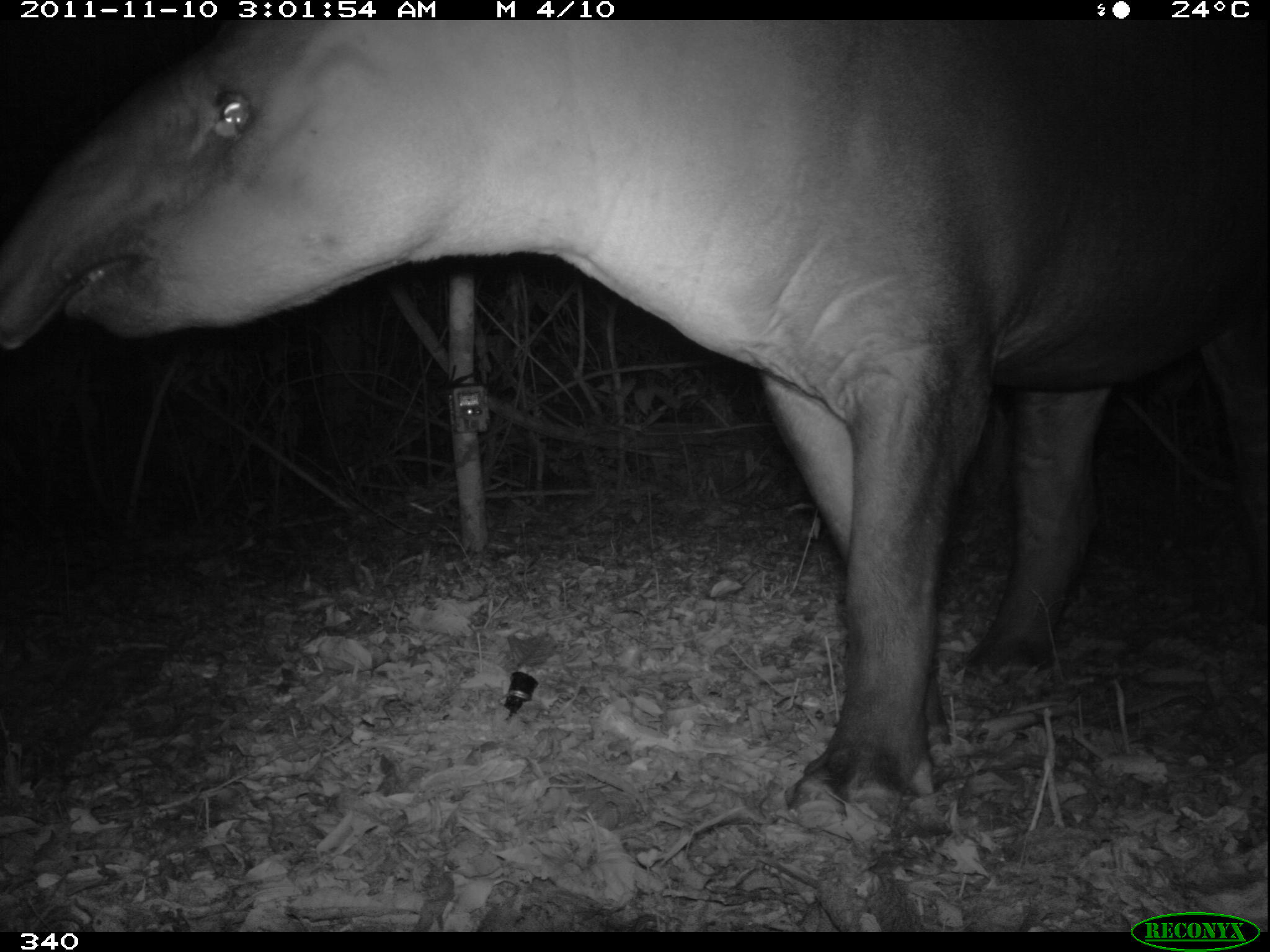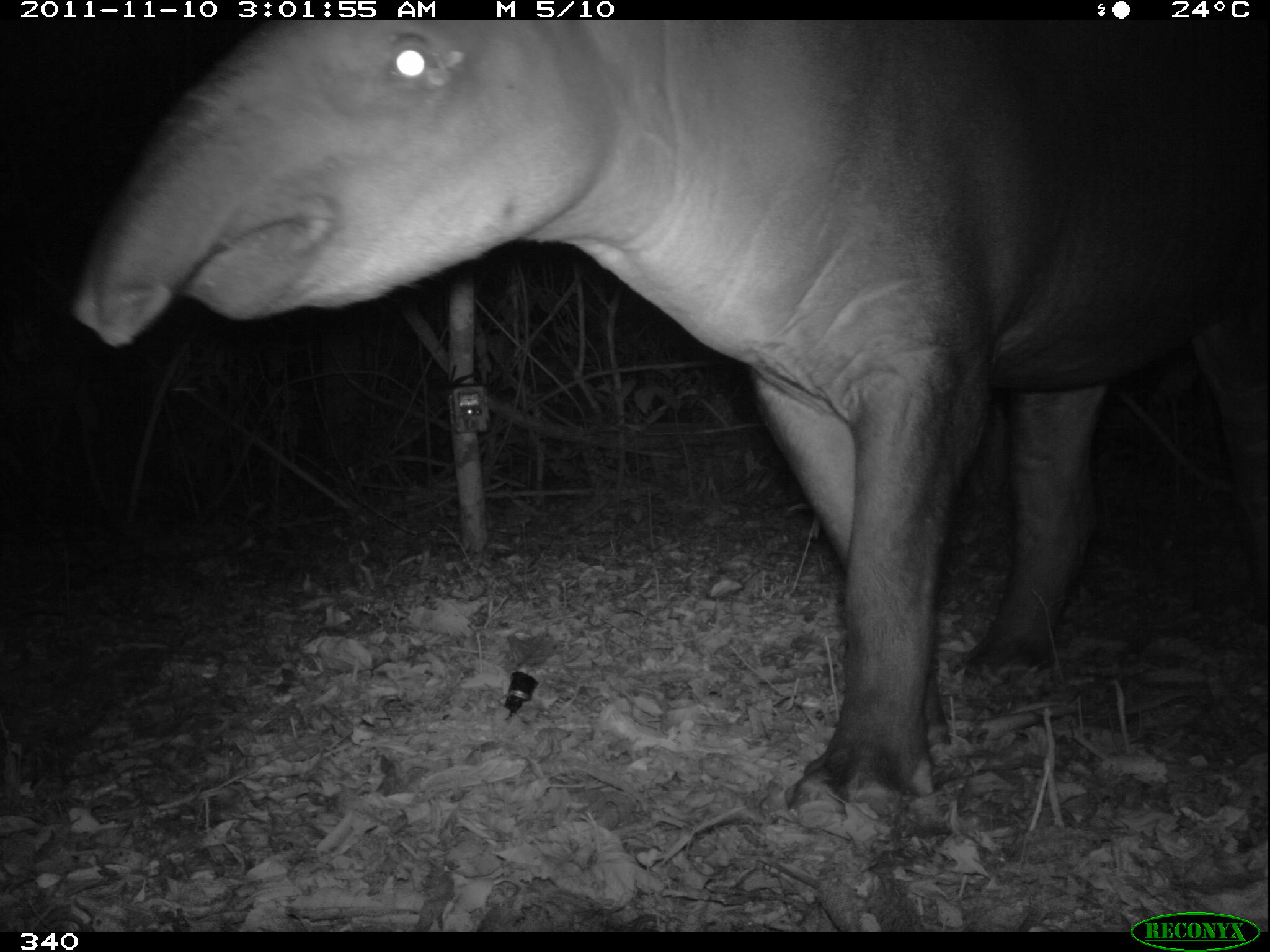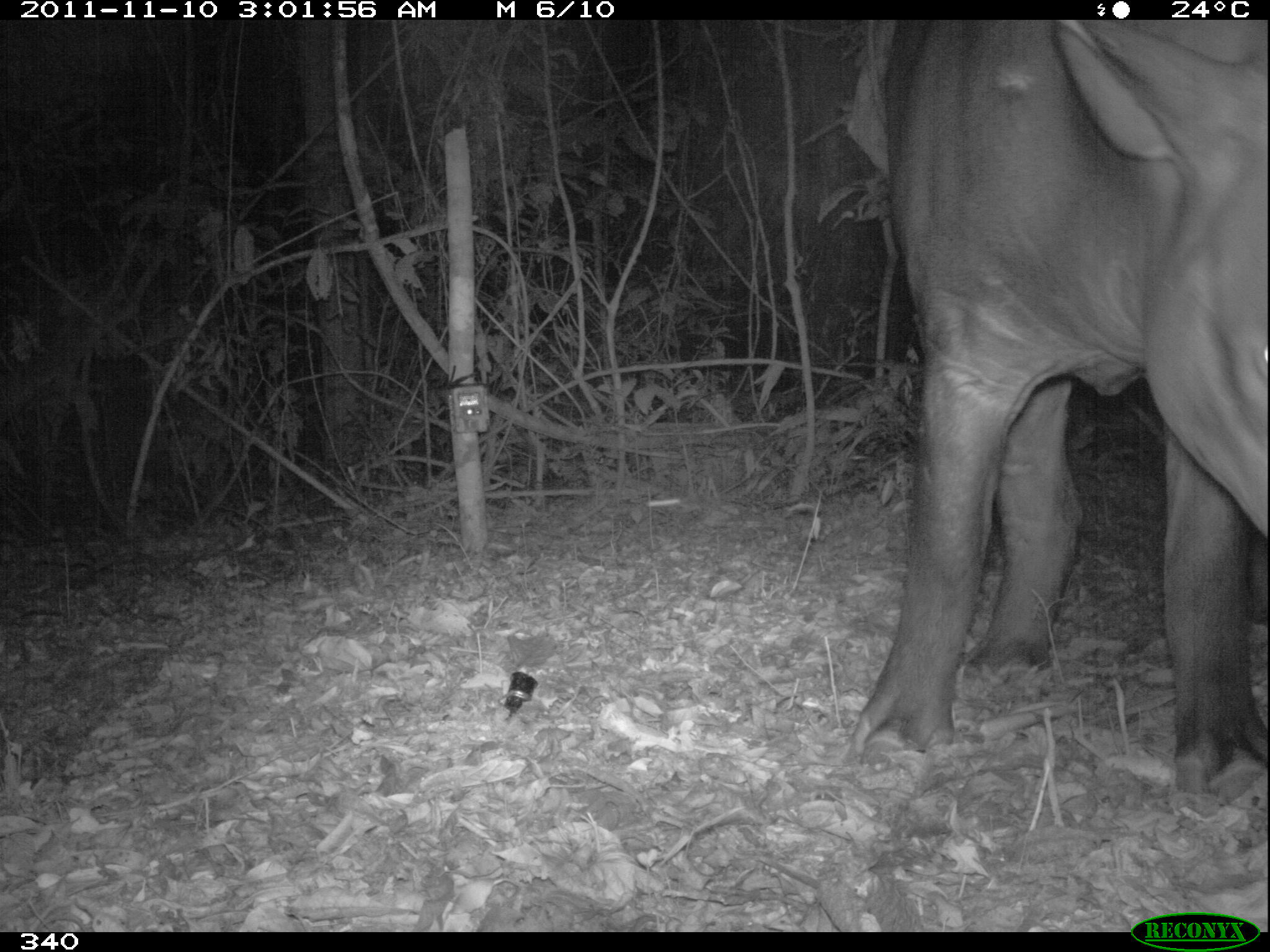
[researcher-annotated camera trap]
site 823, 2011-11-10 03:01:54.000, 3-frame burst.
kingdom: Animalia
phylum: Chordata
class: Mammalia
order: Perissodactyla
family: Tapiridae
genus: Tapirus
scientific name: Tapirus terrestris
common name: south american tapir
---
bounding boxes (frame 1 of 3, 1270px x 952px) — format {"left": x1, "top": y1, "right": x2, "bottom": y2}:
tapirus terrestris: {"left": 0, "top": 20, "right": 1266, "bottom": 822}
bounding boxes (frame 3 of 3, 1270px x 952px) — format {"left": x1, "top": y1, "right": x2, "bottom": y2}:
tapirus terrestris: {"left": 845, "top": 17, "right": 1266, "bottom": 792}